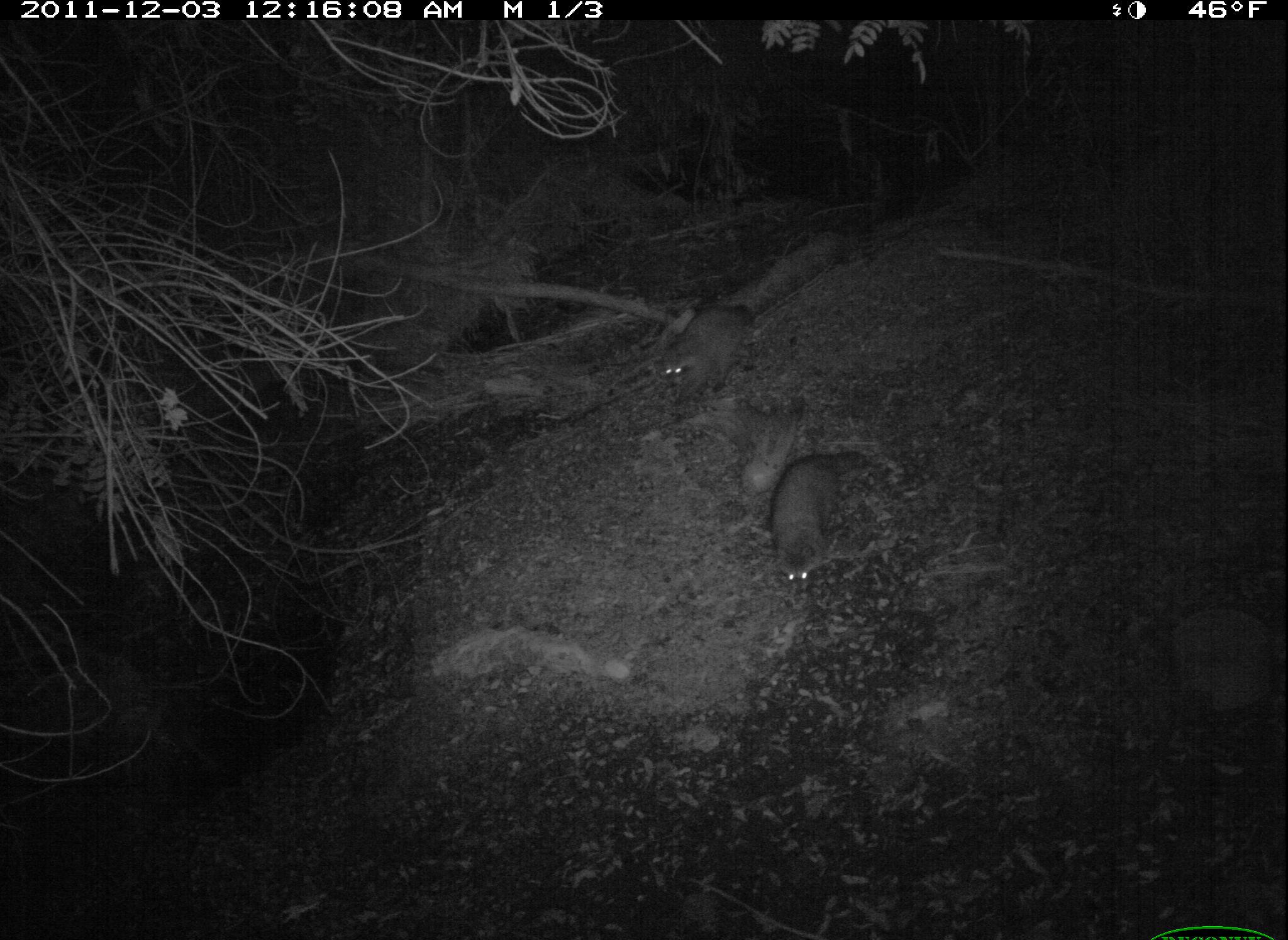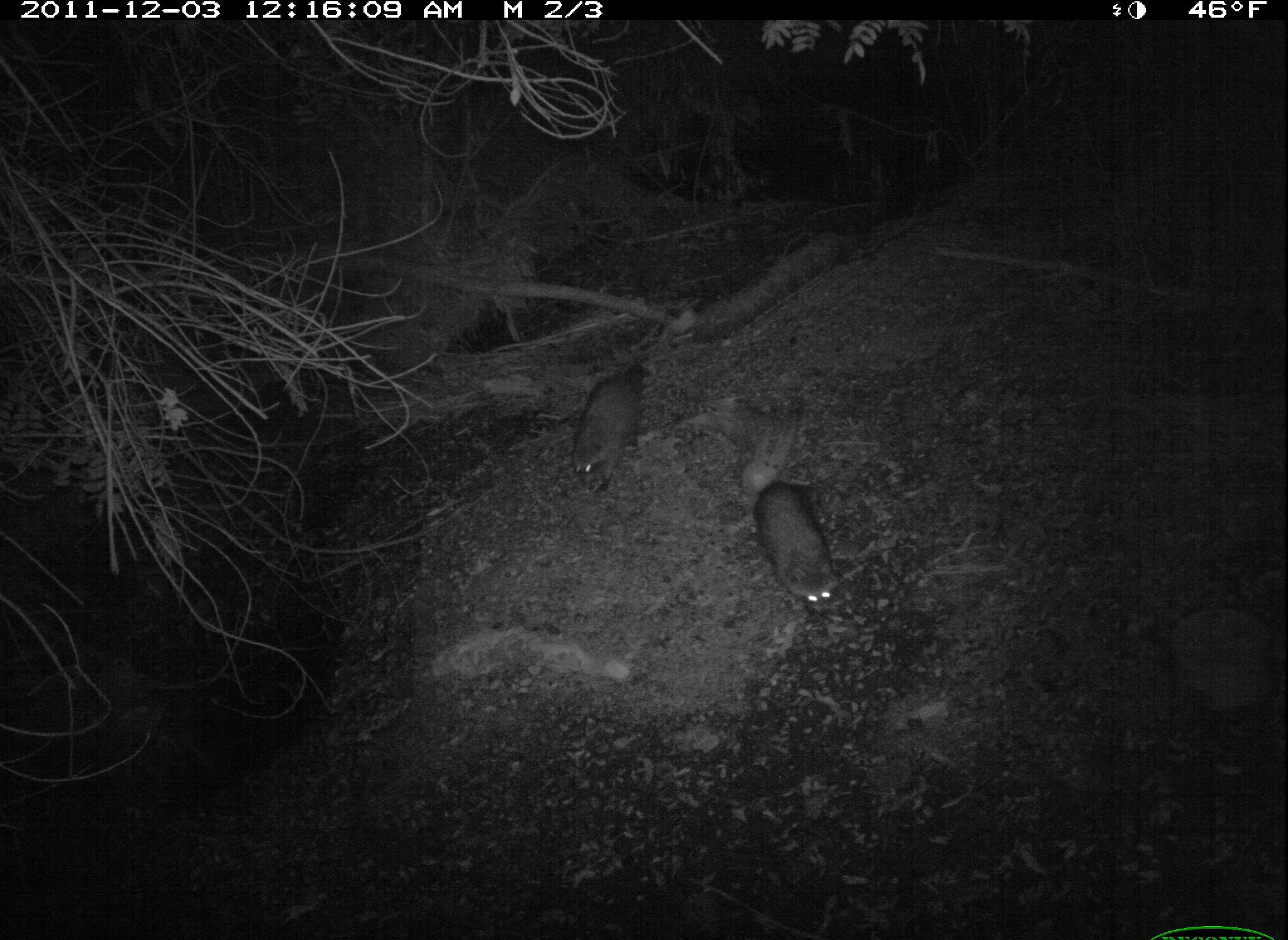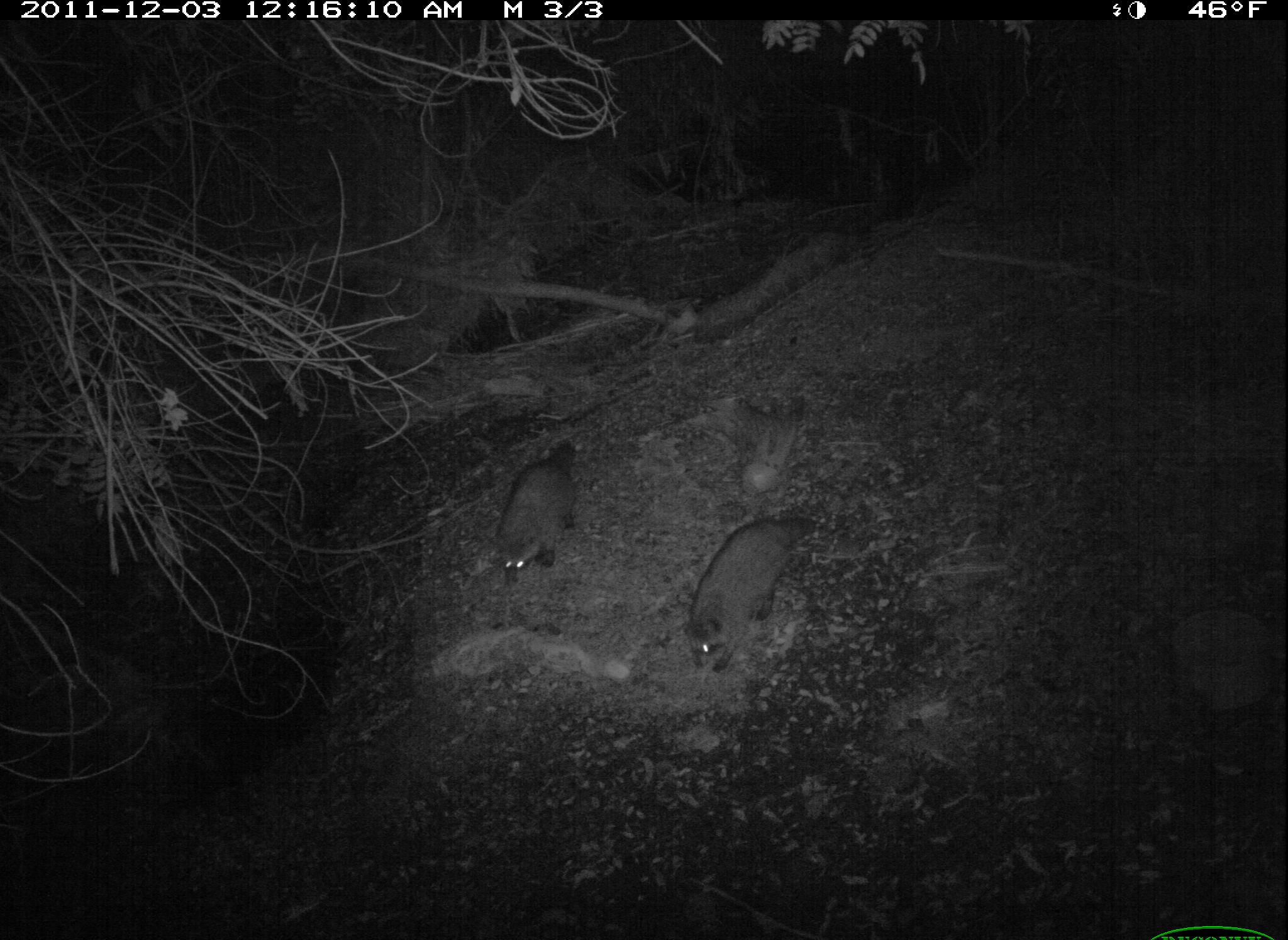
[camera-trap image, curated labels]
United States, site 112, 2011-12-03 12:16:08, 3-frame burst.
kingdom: Animalia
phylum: Chordata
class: Mammalia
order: Carnivora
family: Procyonidae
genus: Procyon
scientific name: Procyon lotor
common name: raccoon